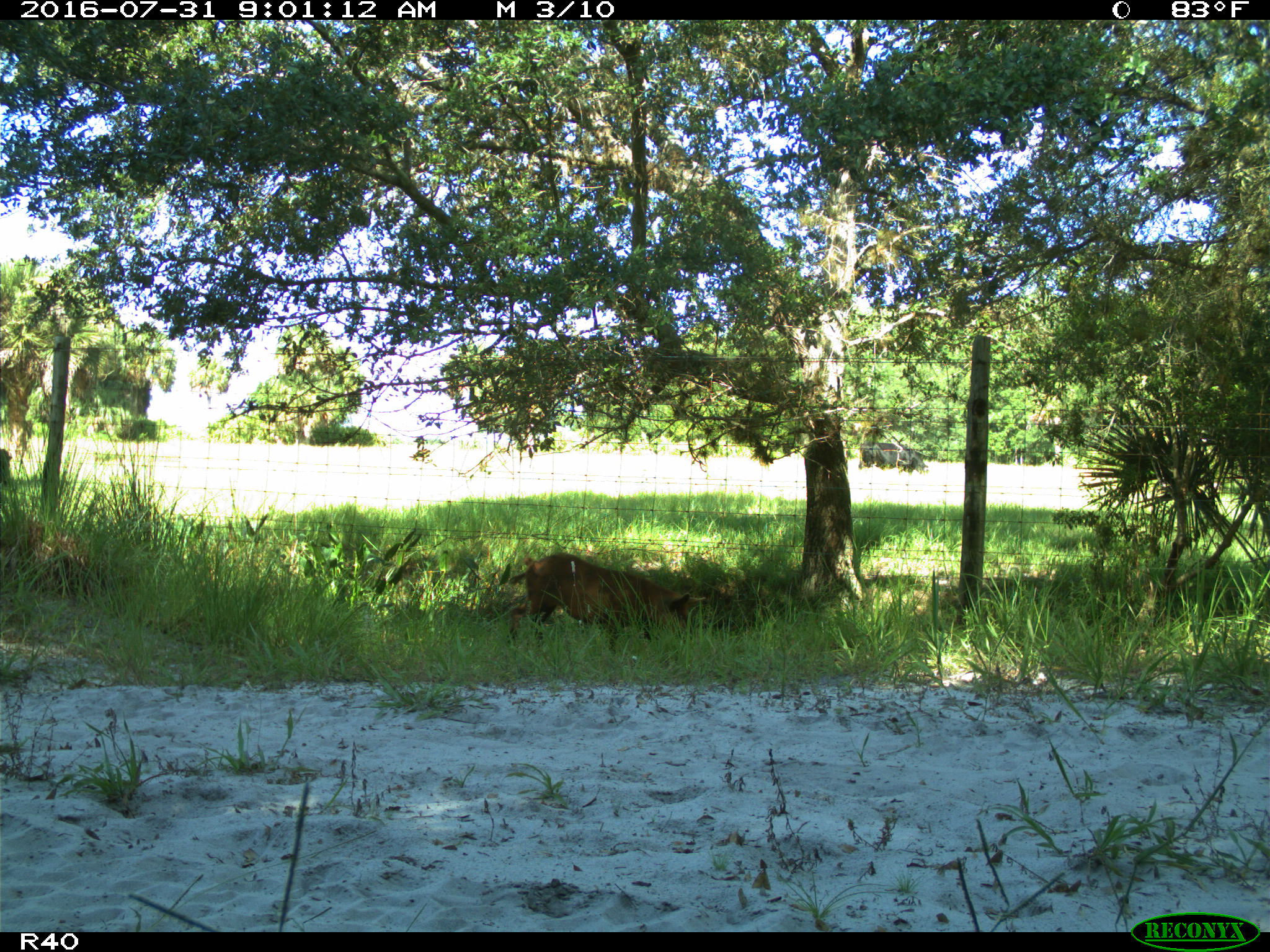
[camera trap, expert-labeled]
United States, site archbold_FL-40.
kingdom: Animalia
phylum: Chordata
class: Mammalia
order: Artiodactyla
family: Suidae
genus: Sus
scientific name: Sus scrofa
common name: wild boar